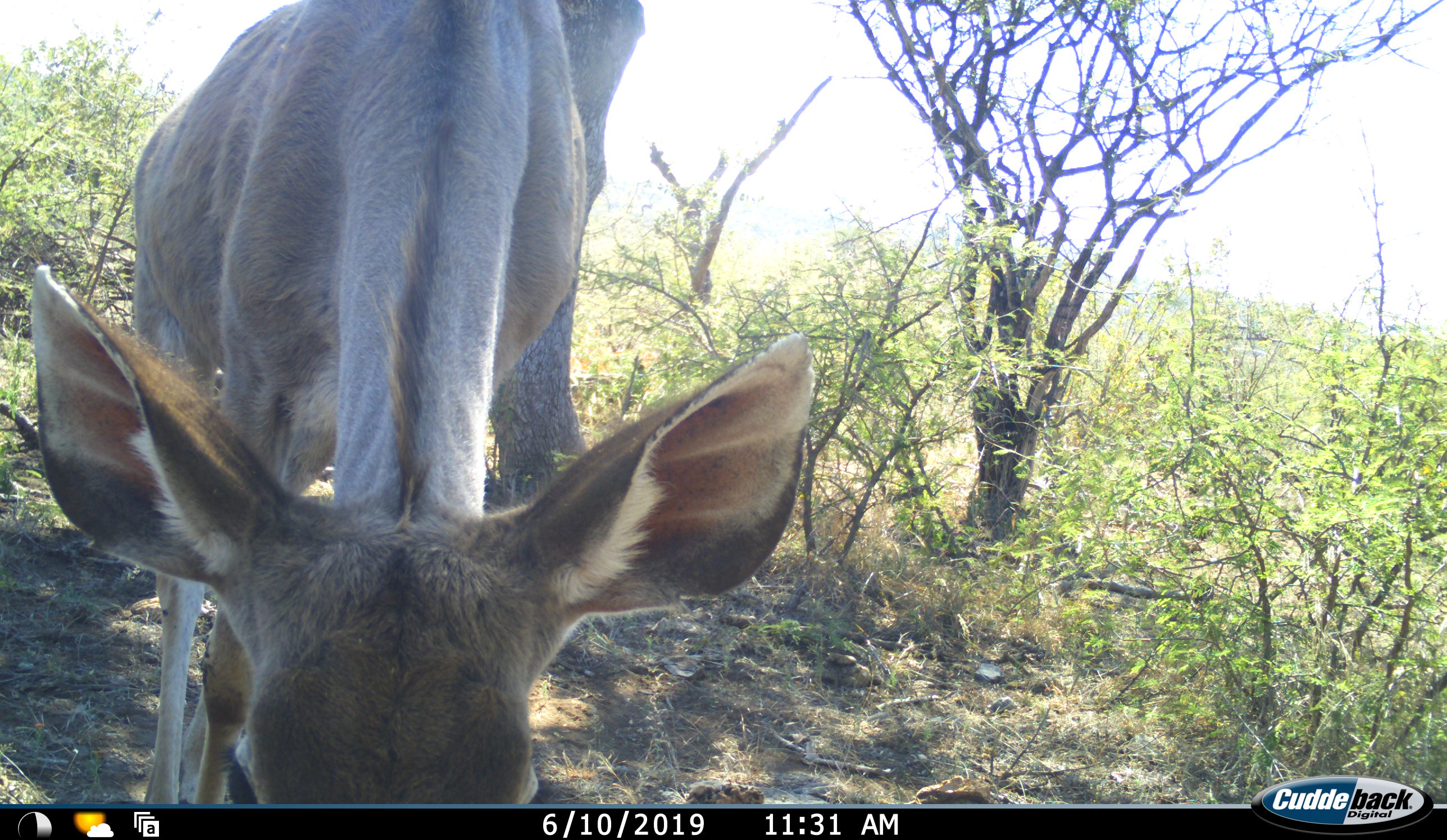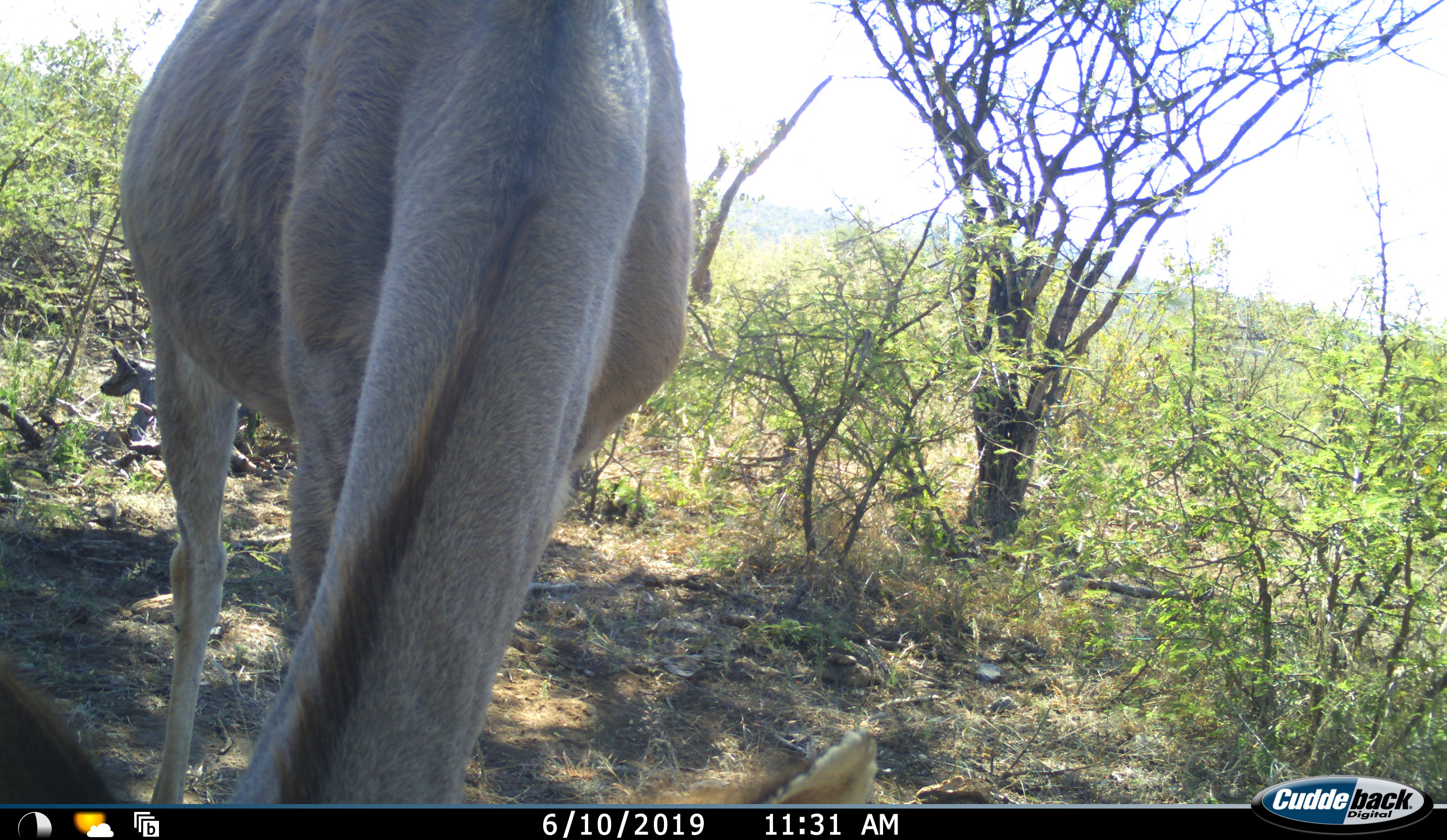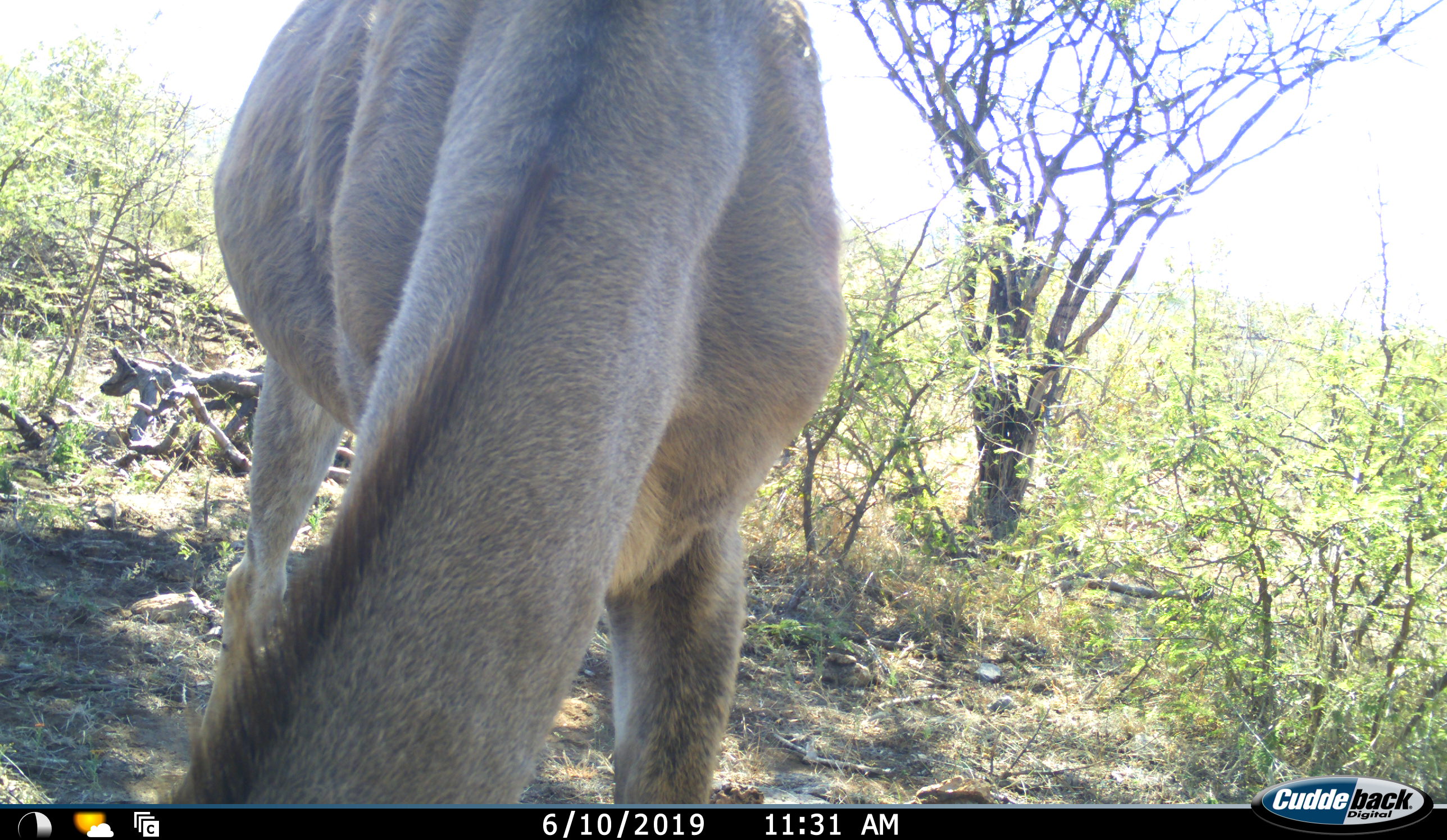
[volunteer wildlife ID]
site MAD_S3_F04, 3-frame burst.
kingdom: Animalia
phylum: Chordata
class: Mammalia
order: Artiodactyla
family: Bovidae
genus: Aepyceros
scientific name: Aepyceros melampus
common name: impala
Impala (Aepyceros melampus), count 1. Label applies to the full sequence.